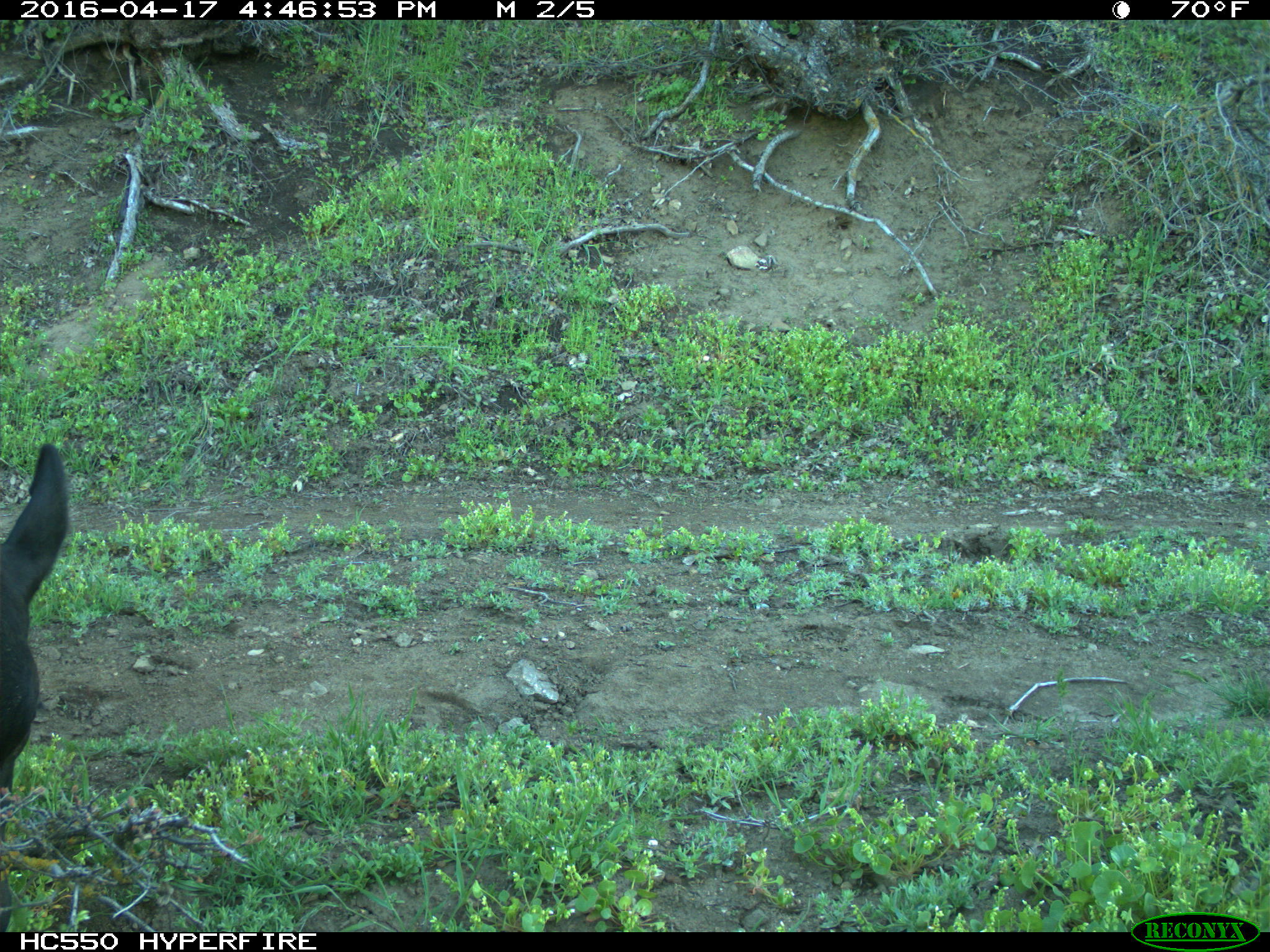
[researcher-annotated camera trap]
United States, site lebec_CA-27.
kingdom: Animalia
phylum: Chordata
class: Mammalia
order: Artiodactyla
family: Bovidae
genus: Bos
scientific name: Bos taurus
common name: domestic cow